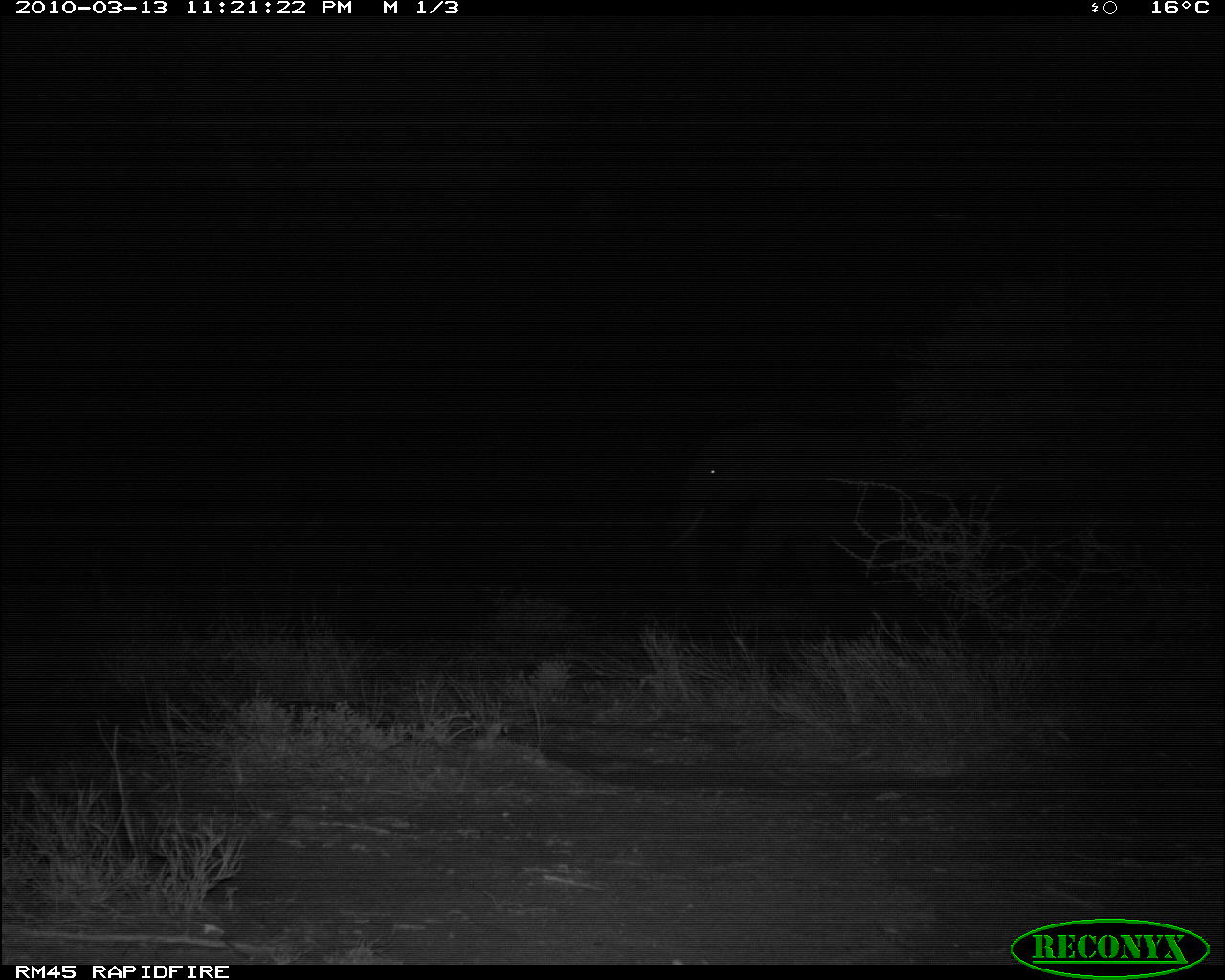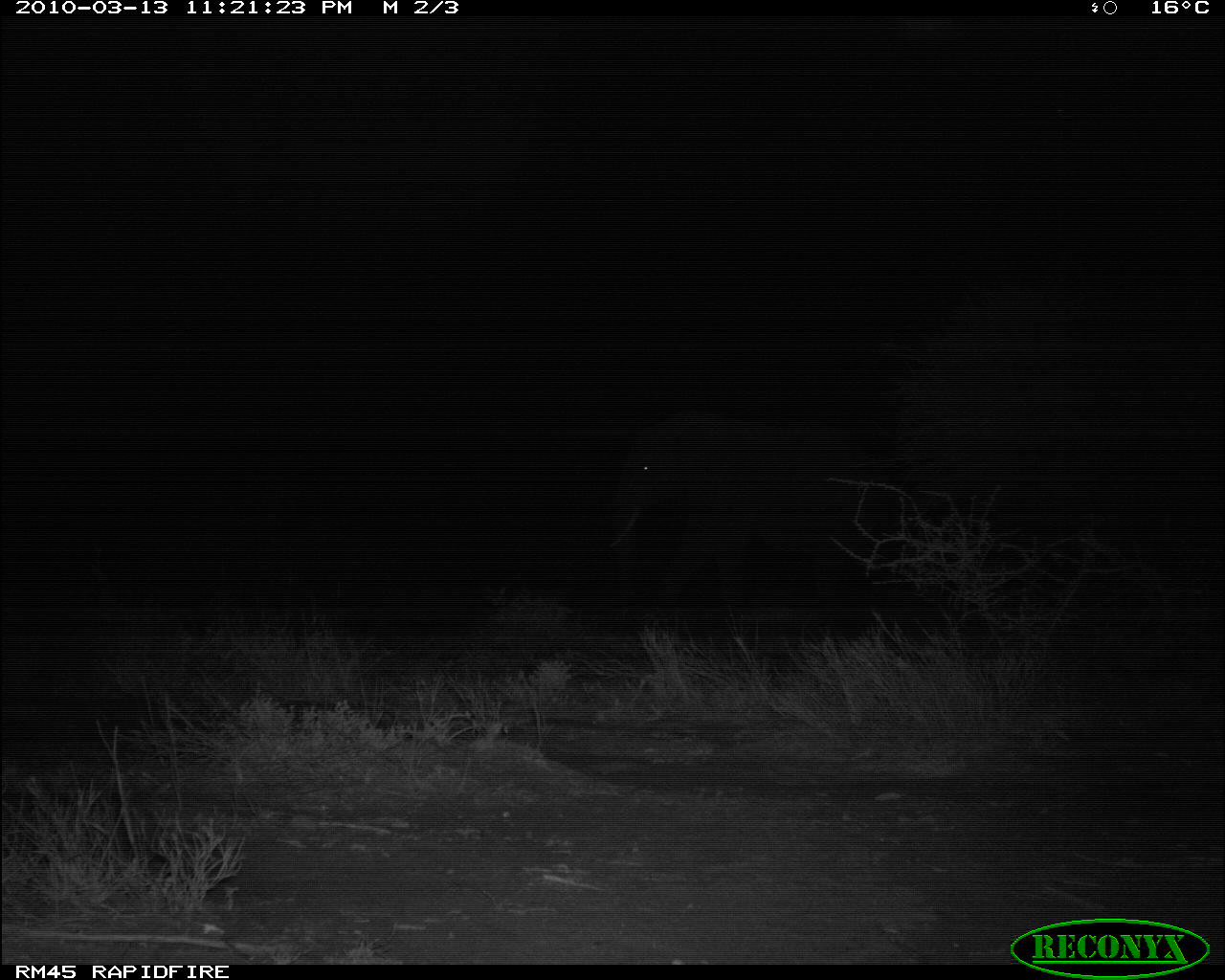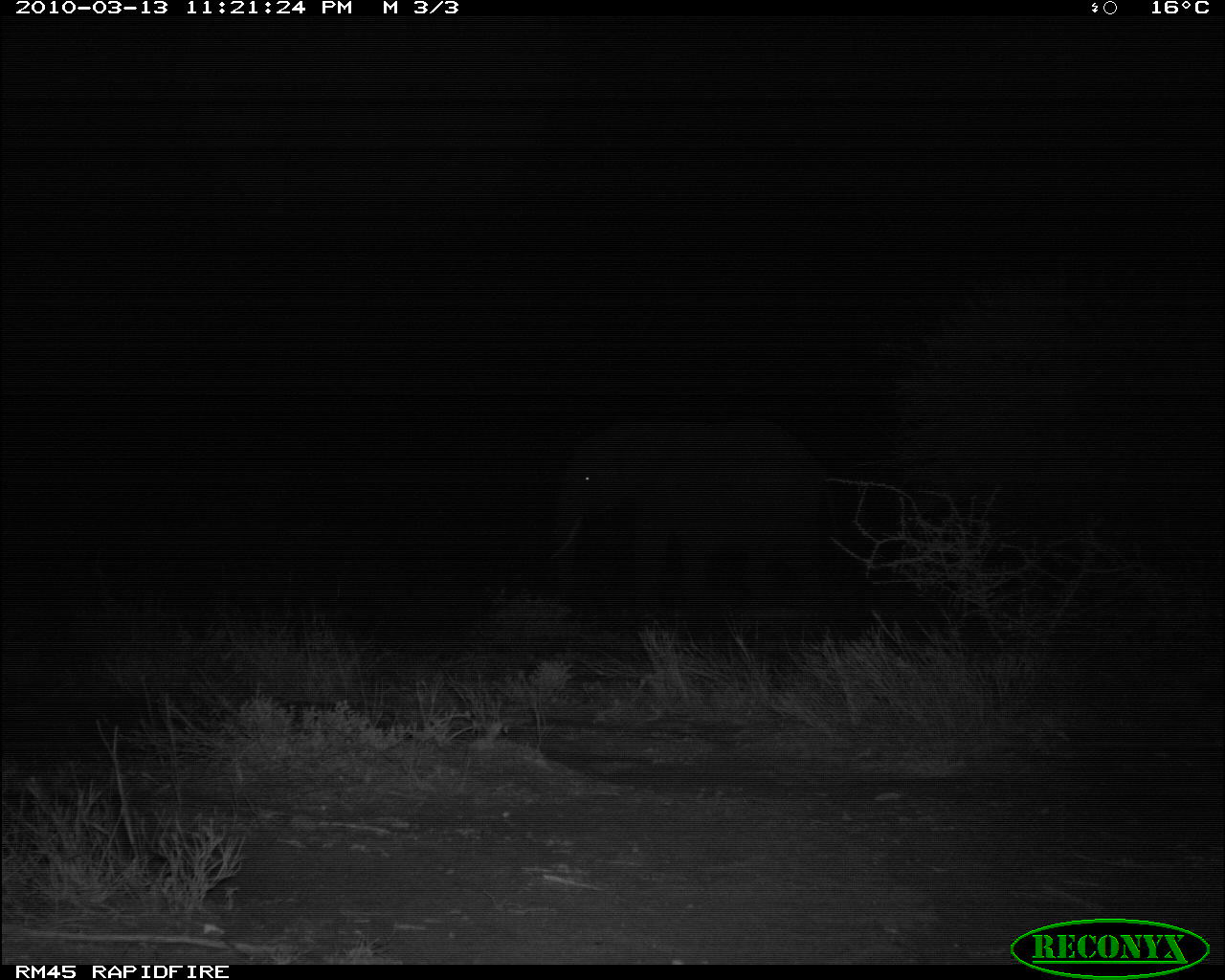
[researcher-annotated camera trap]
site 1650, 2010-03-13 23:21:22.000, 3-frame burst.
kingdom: Animalia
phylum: Chordata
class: Mammalia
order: Proboscidea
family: Elephantidae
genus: Loxodonta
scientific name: Loxodonta africana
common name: african bush elephant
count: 1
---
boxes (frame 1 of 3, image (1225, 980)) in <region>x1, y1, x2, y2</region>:
loxodonta africana: <region>662, 412, 922, 580</region>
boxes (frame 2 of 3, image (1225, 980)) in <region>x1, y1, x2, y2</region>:
loxodonta africana: <region>603, 402, 893, 616</region>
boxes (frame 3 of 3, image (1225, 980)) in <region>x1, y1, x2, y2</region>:
loxodonta africana: <region>543, 414, 841, 614</region>